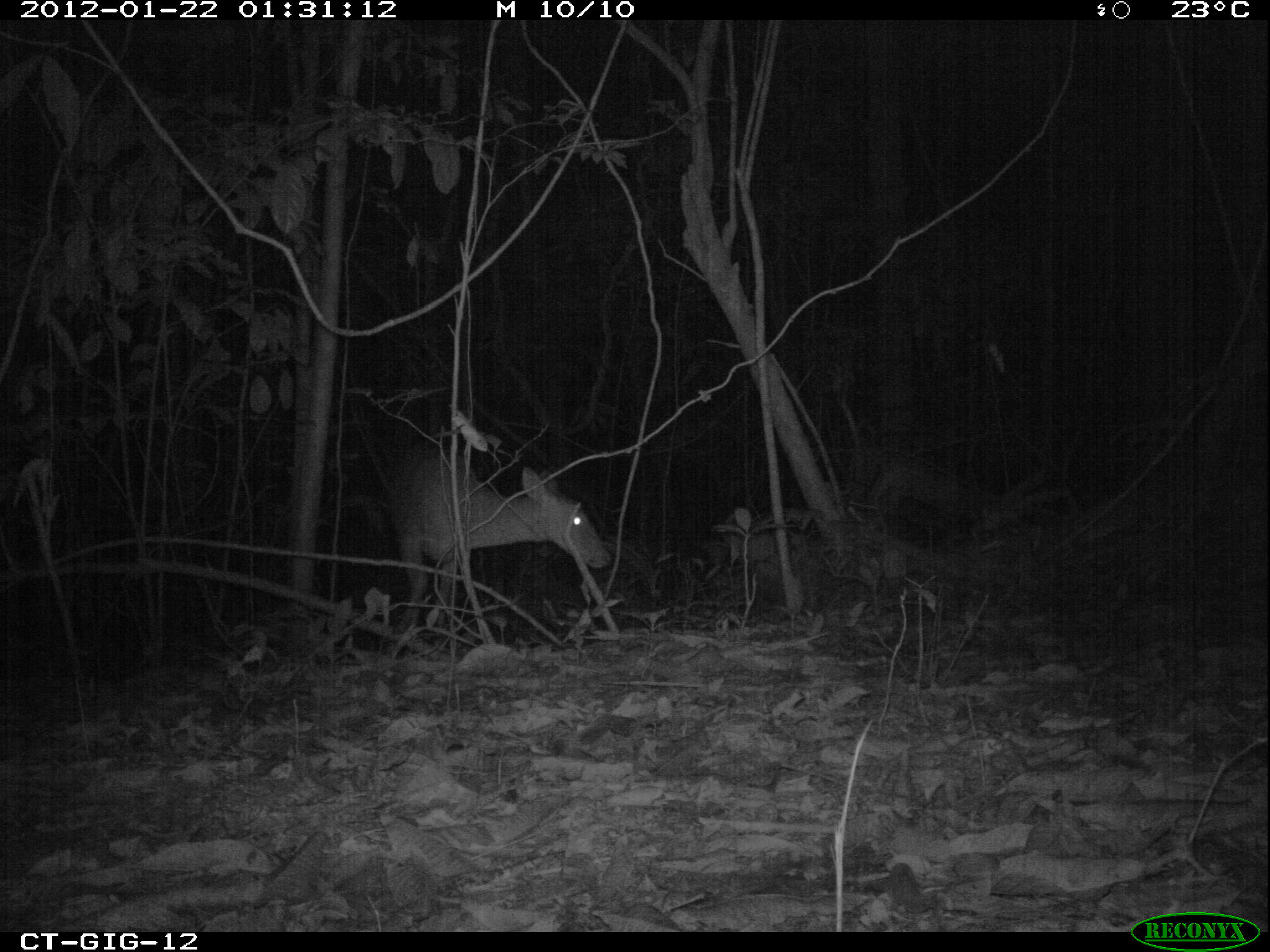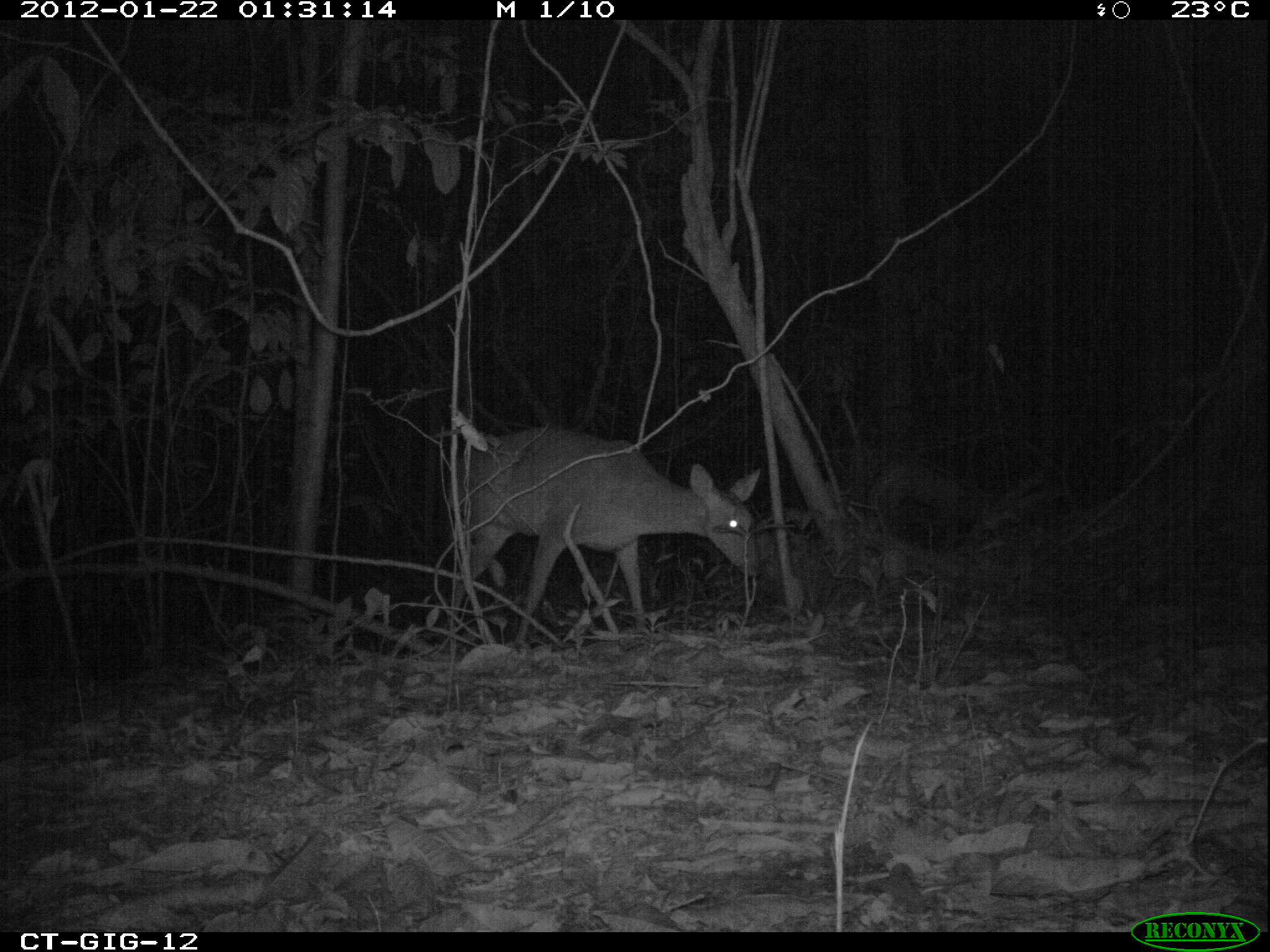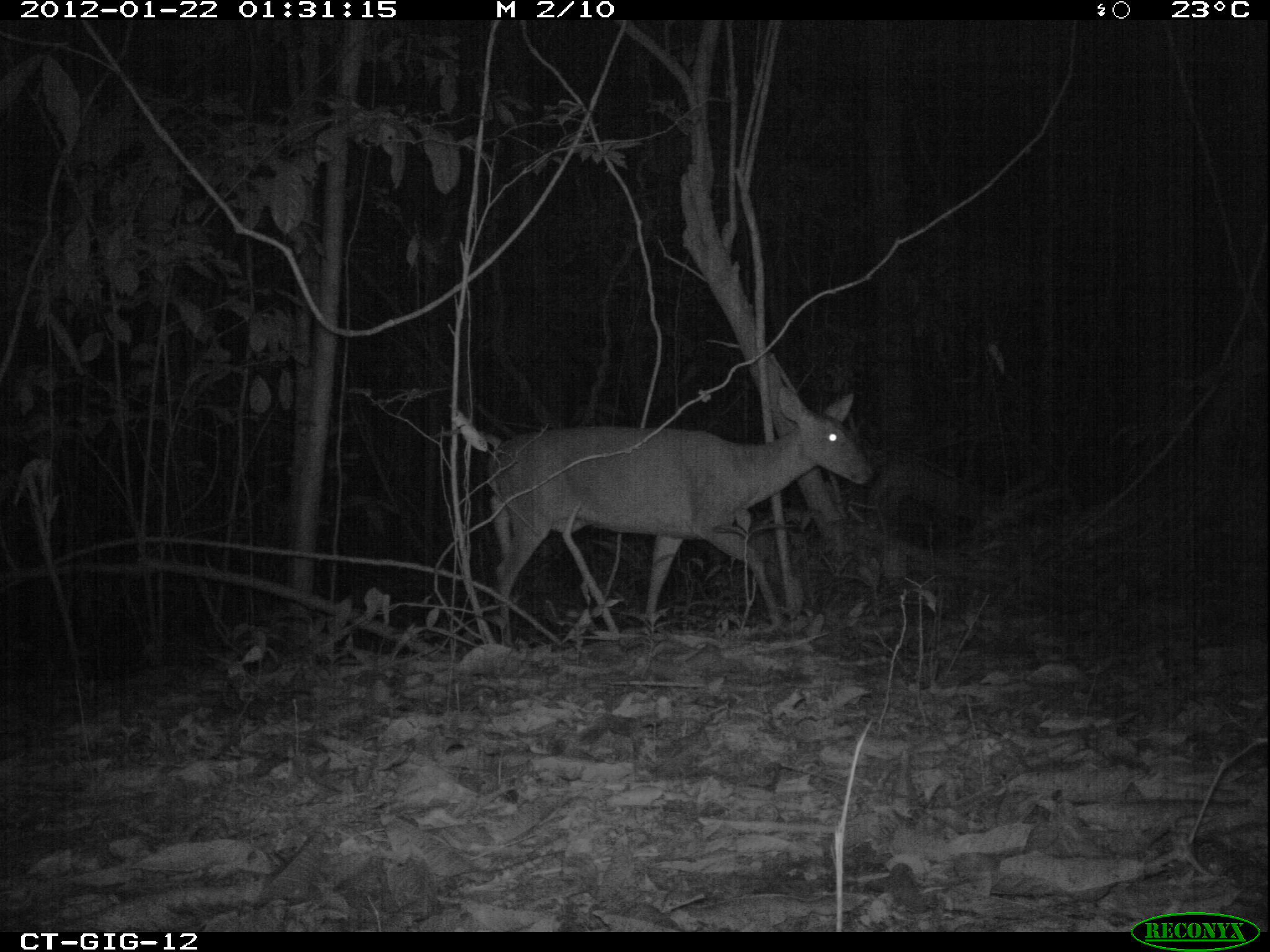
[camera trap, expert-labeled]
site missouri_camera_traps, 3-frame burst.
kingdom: Animalia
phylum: Chordata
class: Mammalia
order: Artiodactyla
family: Cervidae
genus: Odocoileus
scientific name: Odocoileus virginianus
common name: white-tailed deer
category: white tailed deer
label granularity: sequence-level